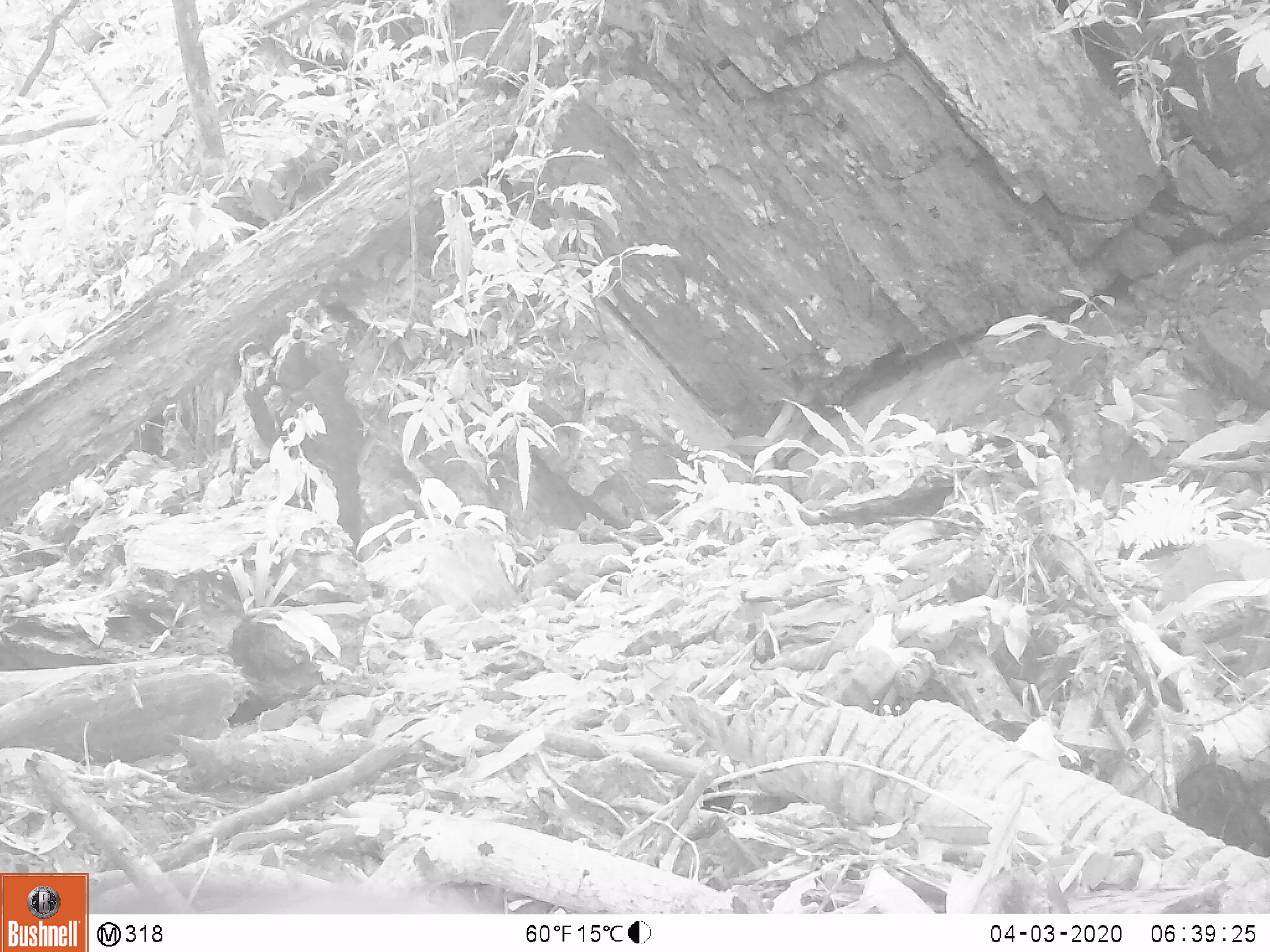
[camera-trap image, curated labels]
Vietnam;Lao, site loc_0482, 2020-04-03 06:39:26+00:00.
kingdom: Animalia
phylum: Chordata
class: Mammalia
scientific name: Mammalia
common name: mammal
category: unidentified small mammal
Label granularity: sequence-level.